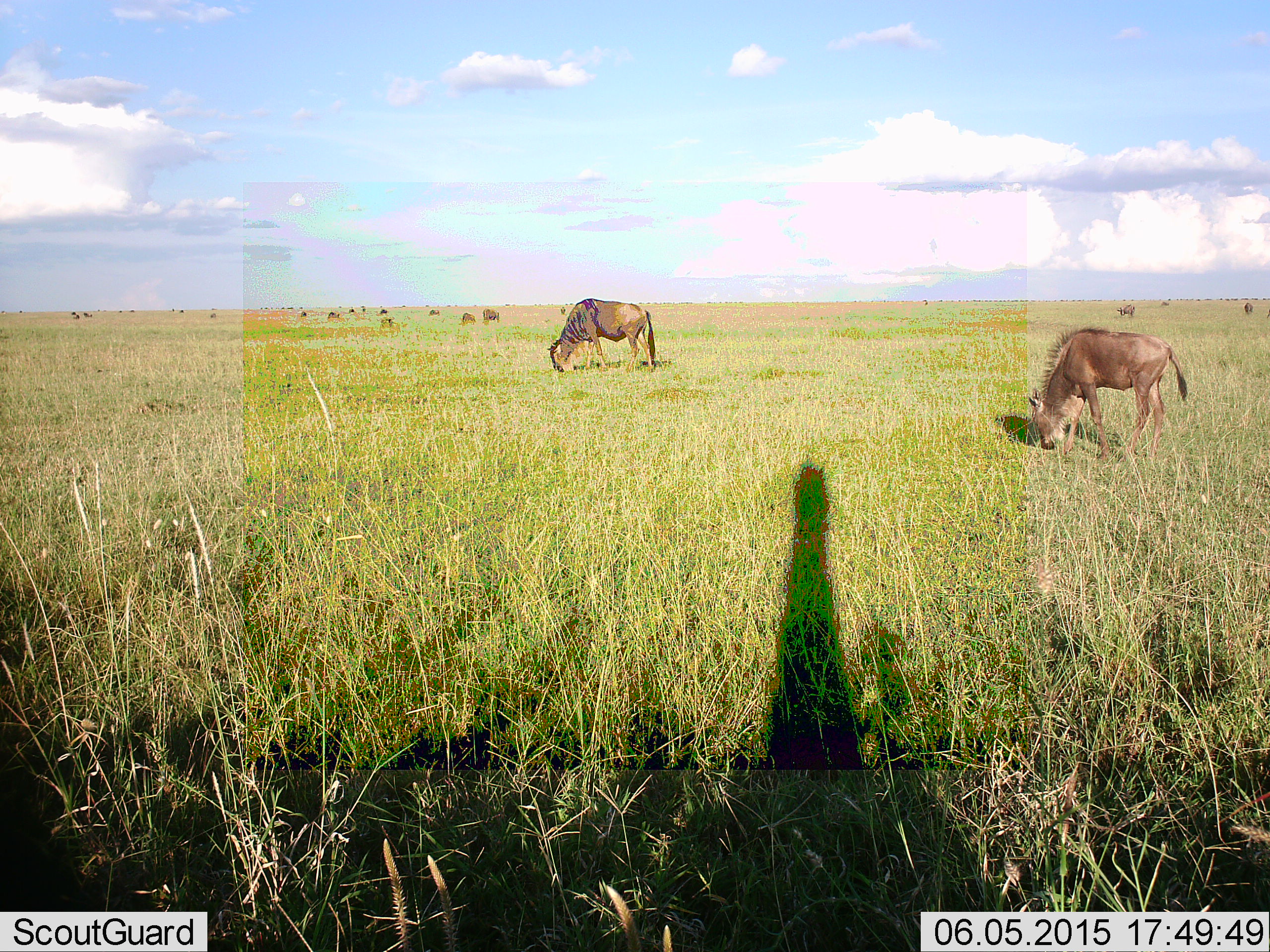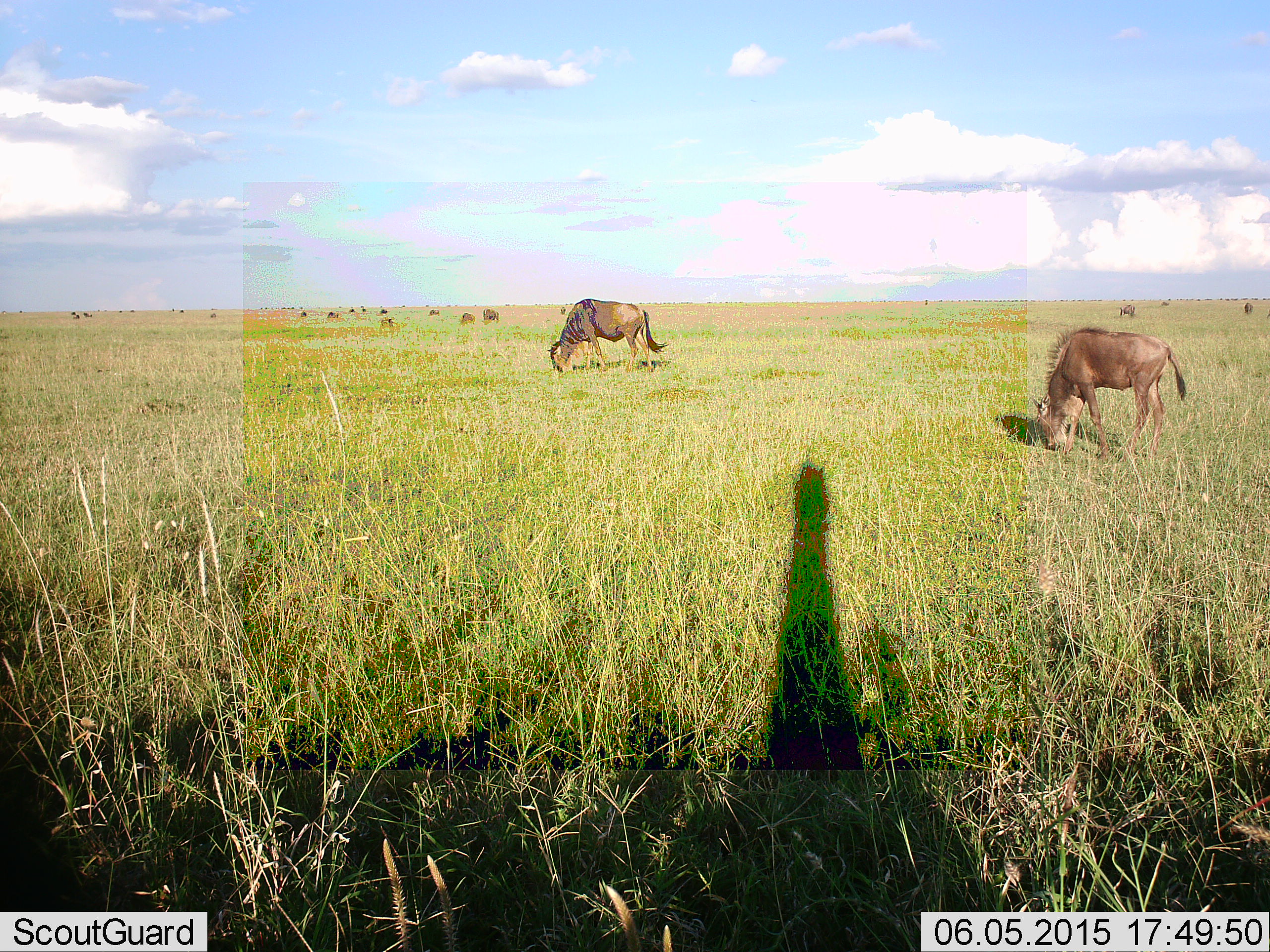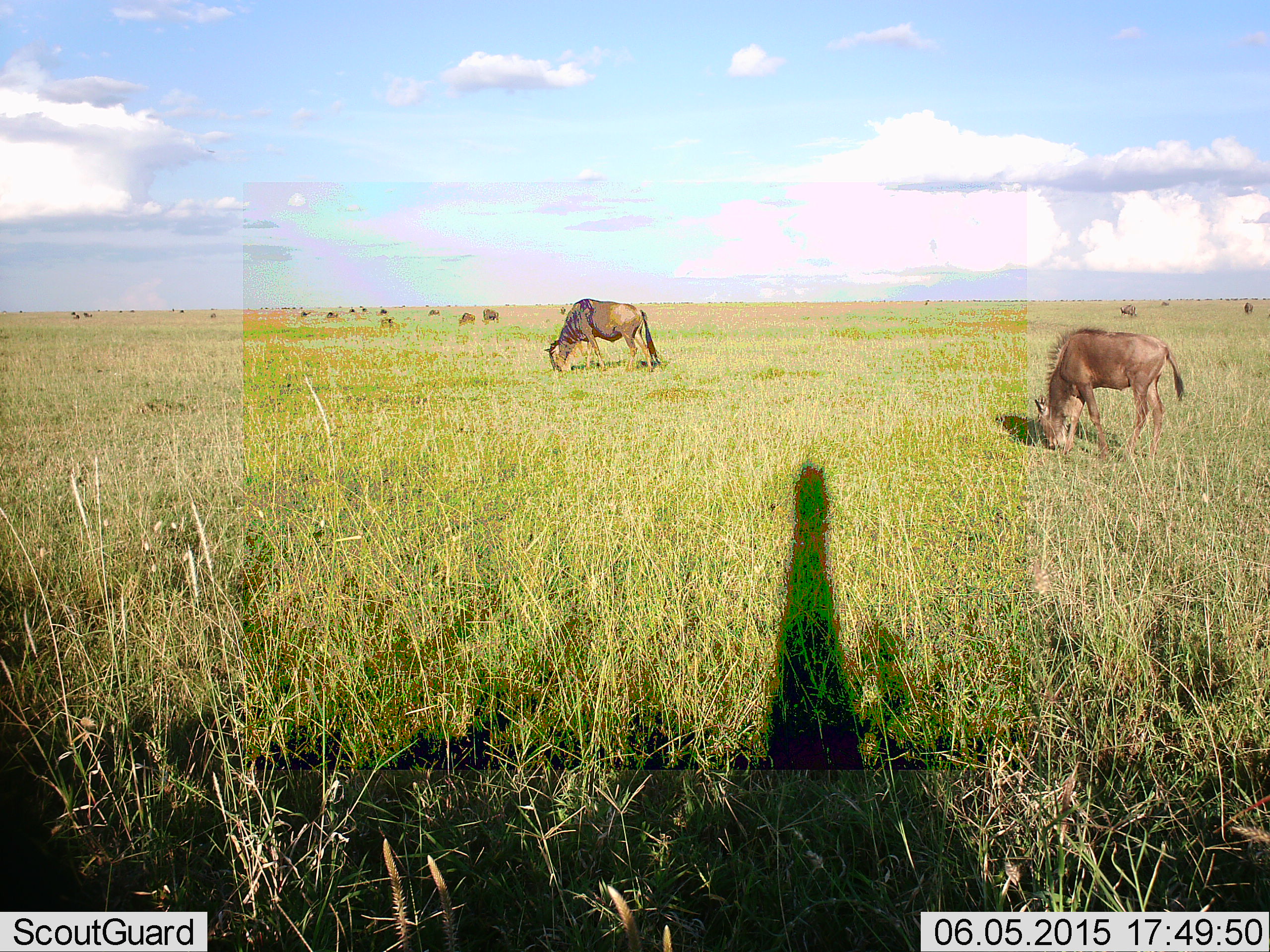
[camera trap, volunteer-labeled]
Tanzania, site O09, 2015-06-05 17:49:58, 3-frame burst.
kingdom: Animalia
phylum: Chordata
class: Mammalia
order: Artiodactyla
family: Bovidae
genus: Connochaetes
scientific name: Connochaetes taurinus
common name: blue wildebeest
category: wildebeest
Wildebeest (blue wildebeest) (Connochaetes taurinus), count 11-50. Behavior (volunteer vote fractions): standing 60%, resting 0%, moving 0%, interacting 0%. Young present (vote fraction): 40%. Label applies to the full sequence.